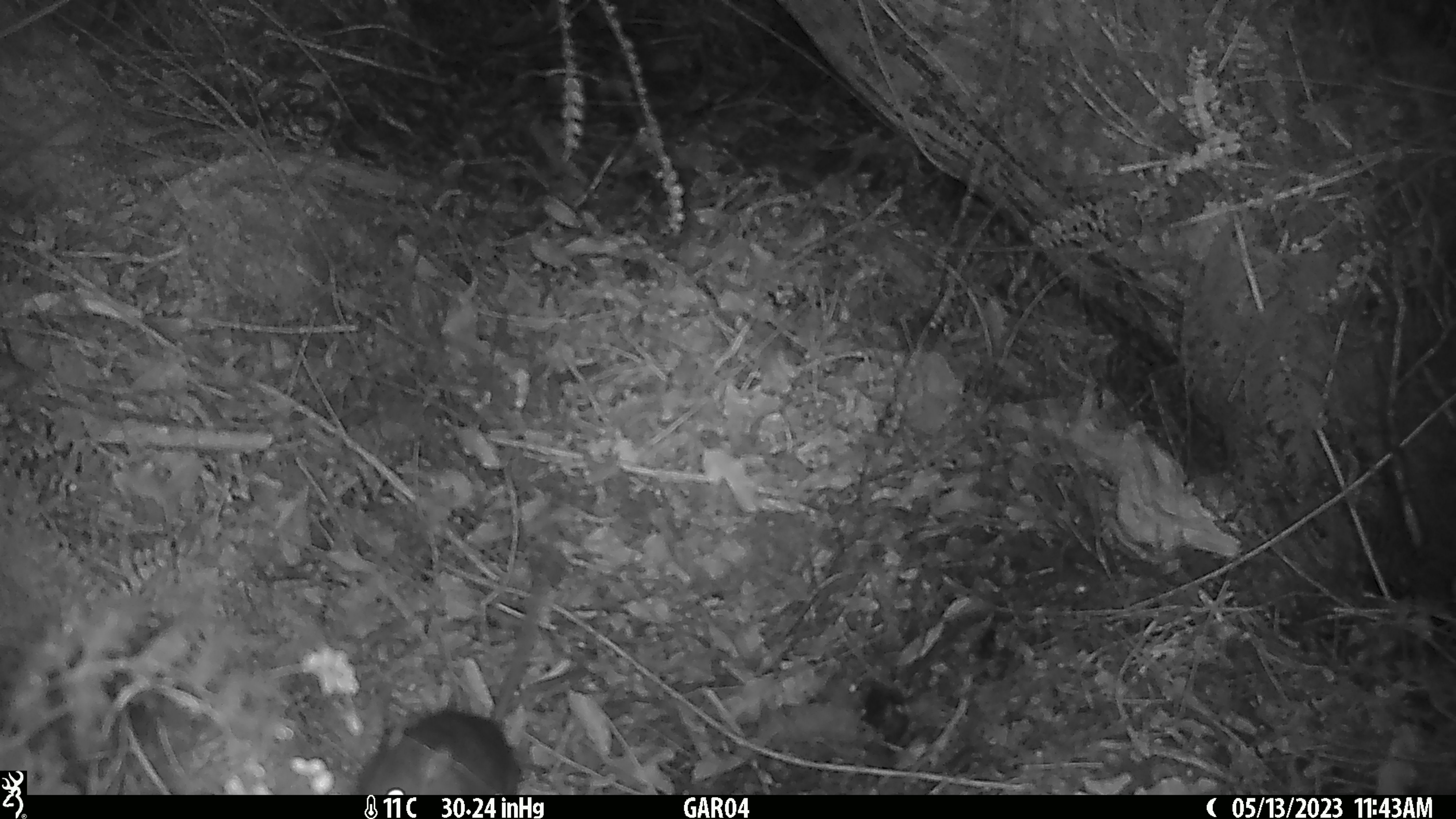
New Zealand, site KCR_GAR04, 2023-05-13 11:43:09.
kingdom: Animalia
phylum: Chordata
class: Mammalia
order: Rodentia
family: Muridae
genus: Rattus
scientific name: Rattus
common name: rat